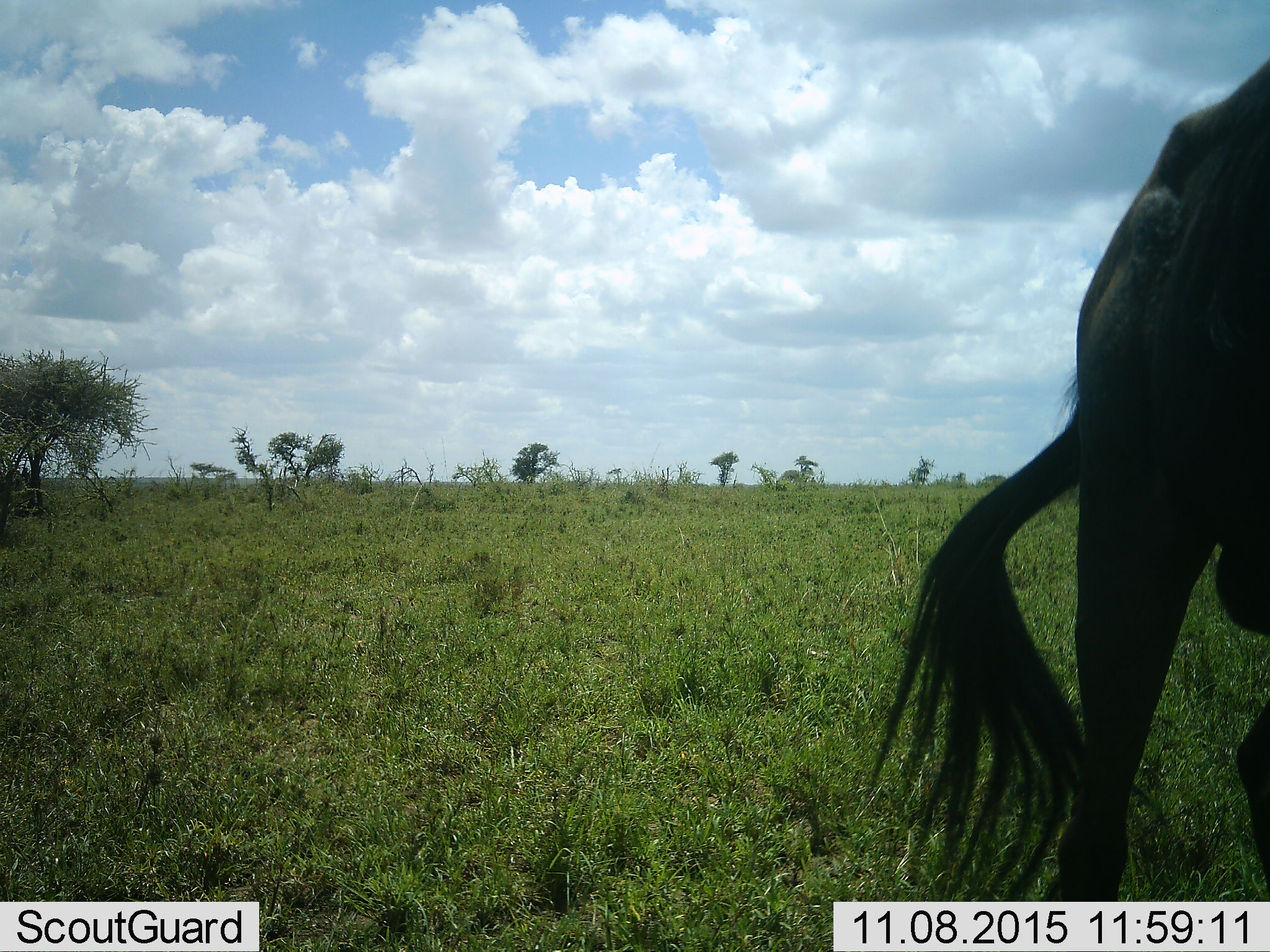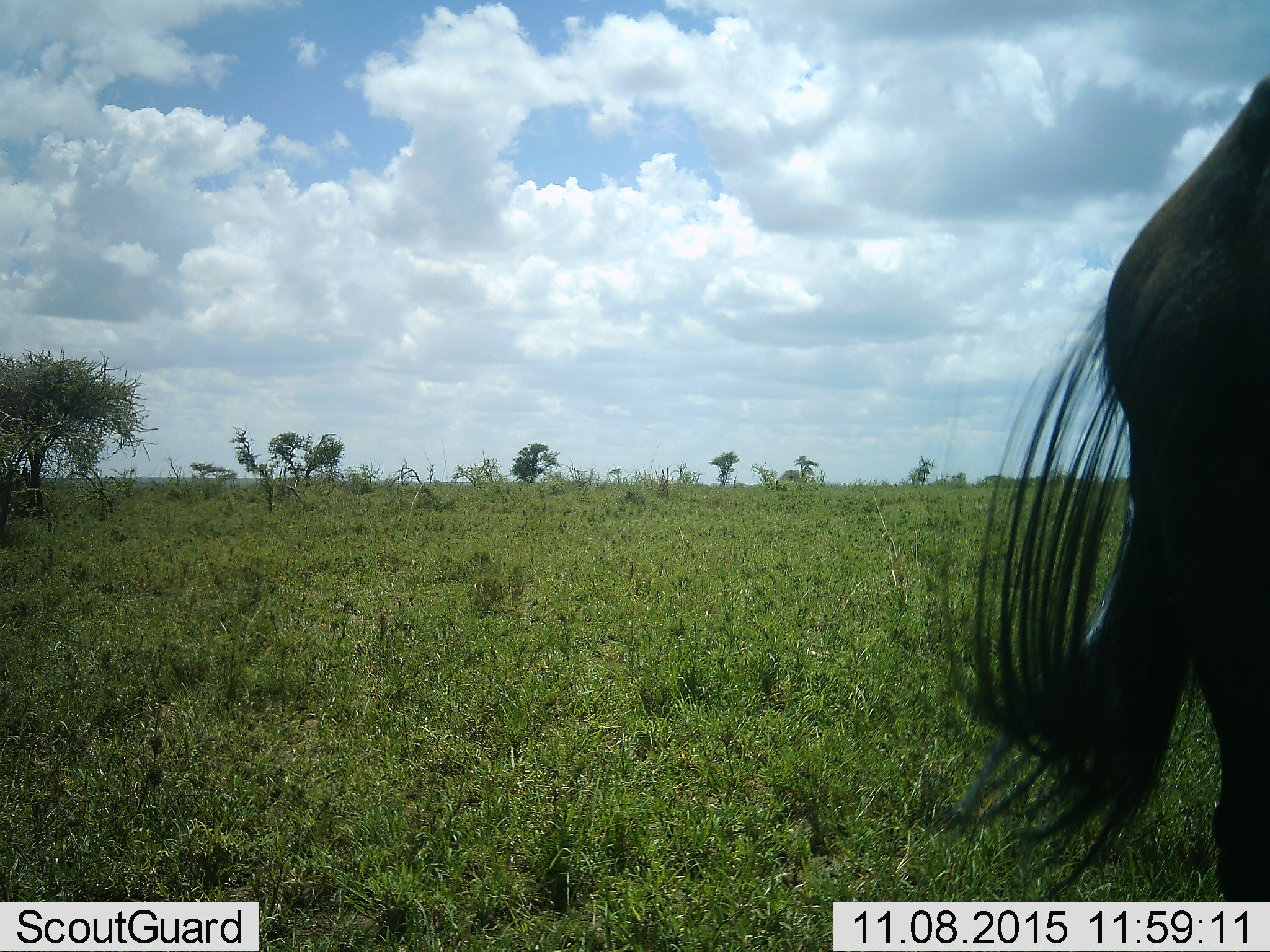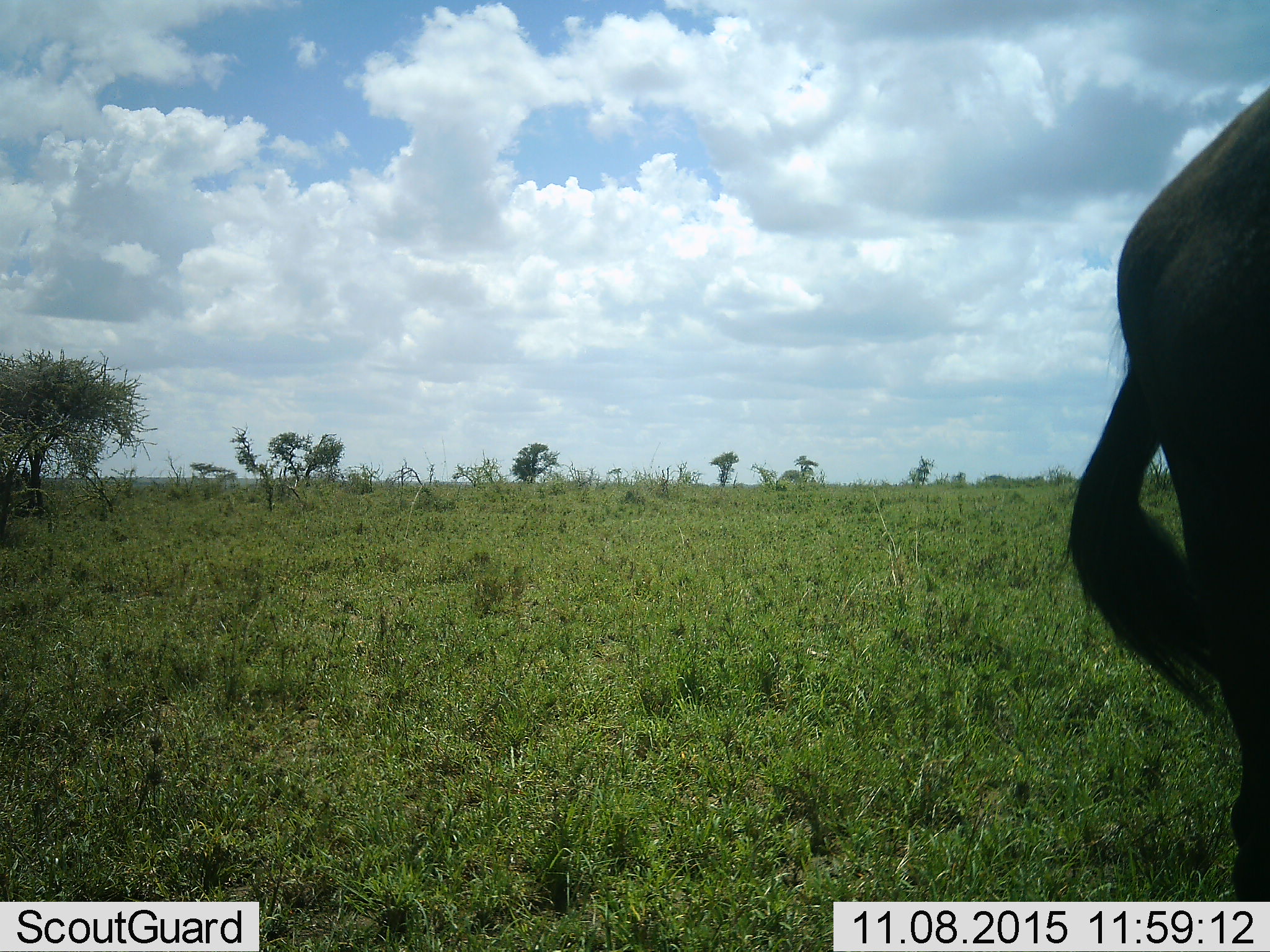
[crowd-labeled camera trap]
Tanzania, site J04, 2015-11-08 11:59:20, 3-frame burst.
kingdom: Animalia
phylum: Chordata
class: Mammalia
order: Artiodactyla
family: Bovidae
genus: Connochaetes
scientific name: Connochaetes taurinus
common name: blue wildebeest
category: wildebeest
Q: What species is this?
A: Wildebeest (blue wildebeest) (Connochaetes taurinus).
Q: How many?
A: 1.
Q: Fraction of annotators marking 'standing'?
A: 50%.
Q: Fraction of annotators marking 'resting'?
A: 0%.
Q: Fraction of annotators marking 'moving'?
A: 50%.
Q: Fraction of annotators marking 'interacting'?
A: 0%.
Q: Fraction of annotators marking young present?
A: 0%.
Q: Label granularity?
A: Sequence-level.